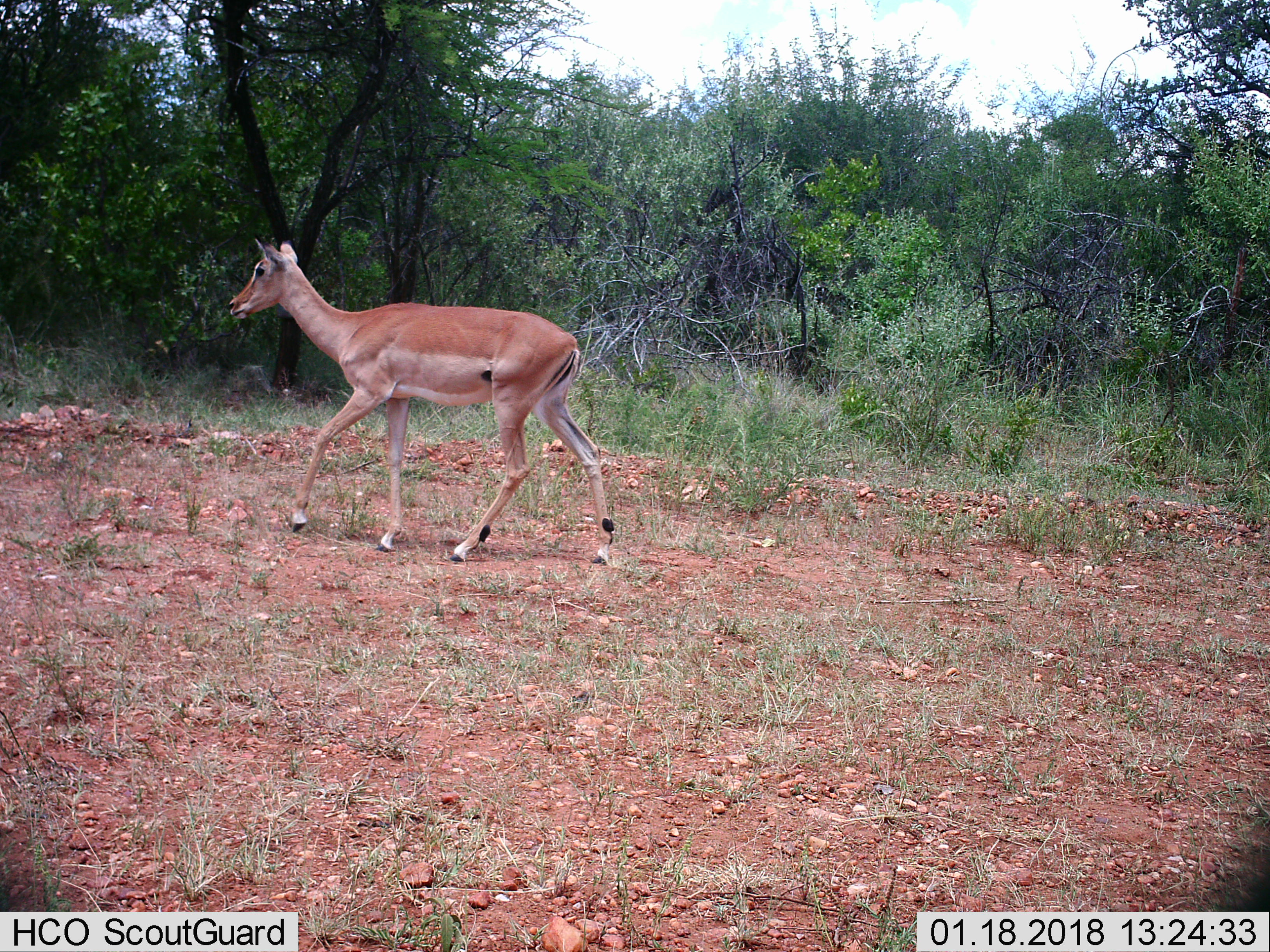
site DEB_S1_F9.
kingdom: Animalia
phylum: Chordata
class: Mammalia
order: Artiodactyla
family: Bovidae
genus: Aepyceros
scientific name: Aepyceros melampus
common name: impala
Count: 1.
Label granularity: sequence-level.